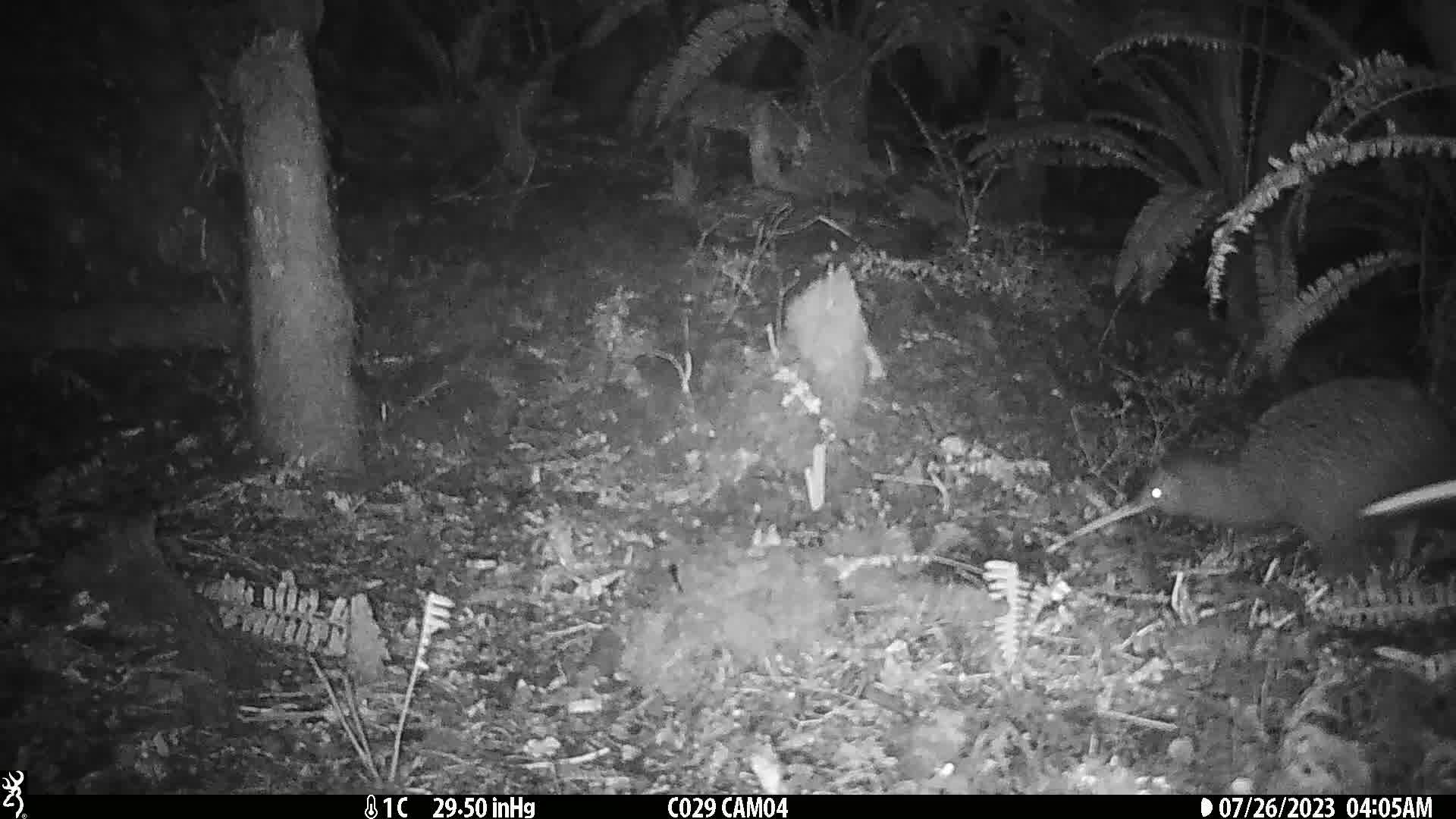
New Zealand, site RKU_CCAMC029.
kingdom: Animalia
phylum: Chordata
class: Aves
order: Apterygiformes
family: Apterygidae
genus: Apteryx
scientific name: Apteryx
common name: kiwi